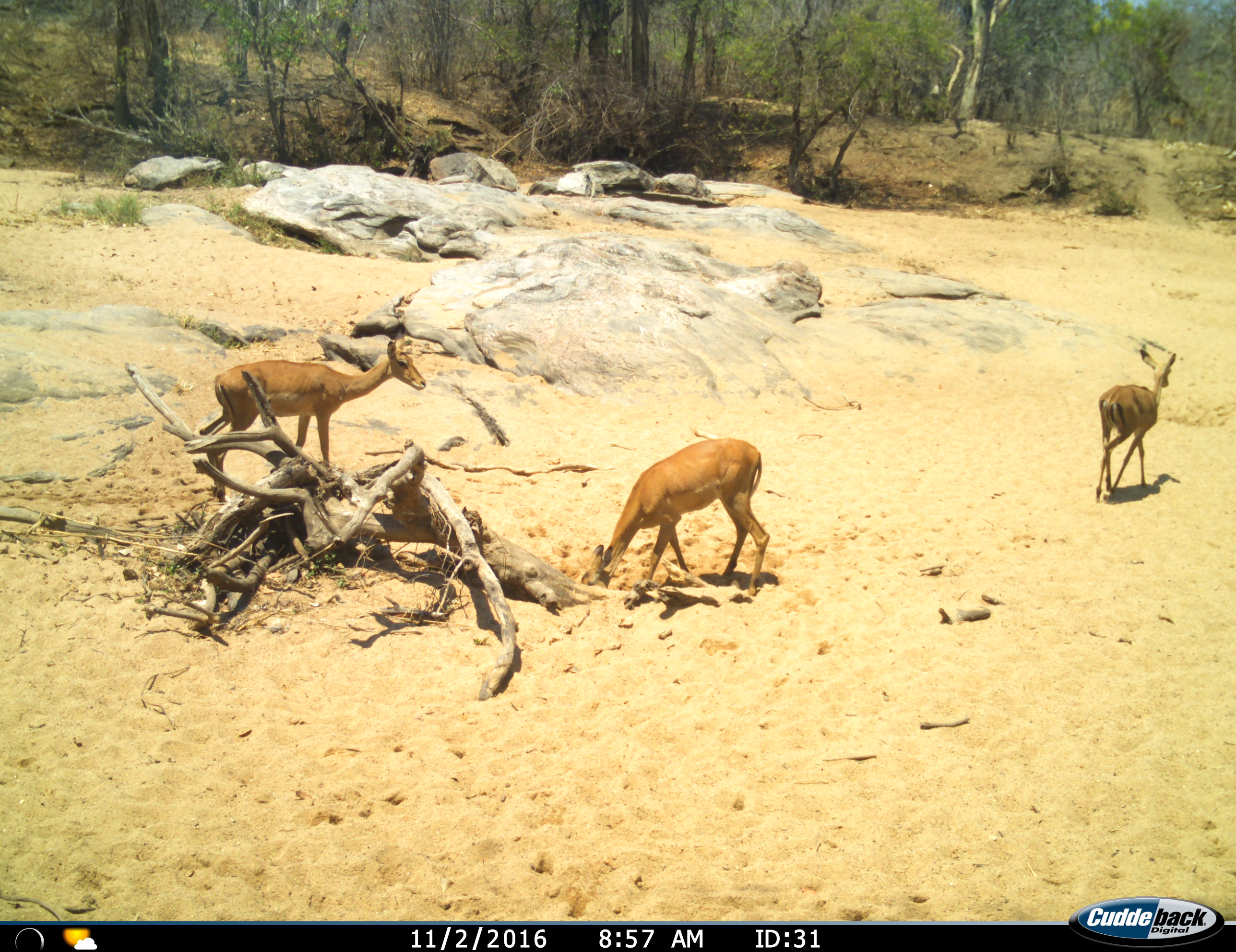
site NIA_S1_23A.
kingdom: Animalia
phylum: Chordata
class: Mammalia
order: Artiodactyla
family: Bovidae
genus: Aepyceros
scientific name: Aepyceros melampus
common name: impala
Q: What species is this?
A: Impala (Aepyceros melampus).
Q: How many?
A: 3.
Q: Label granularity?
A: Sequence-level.